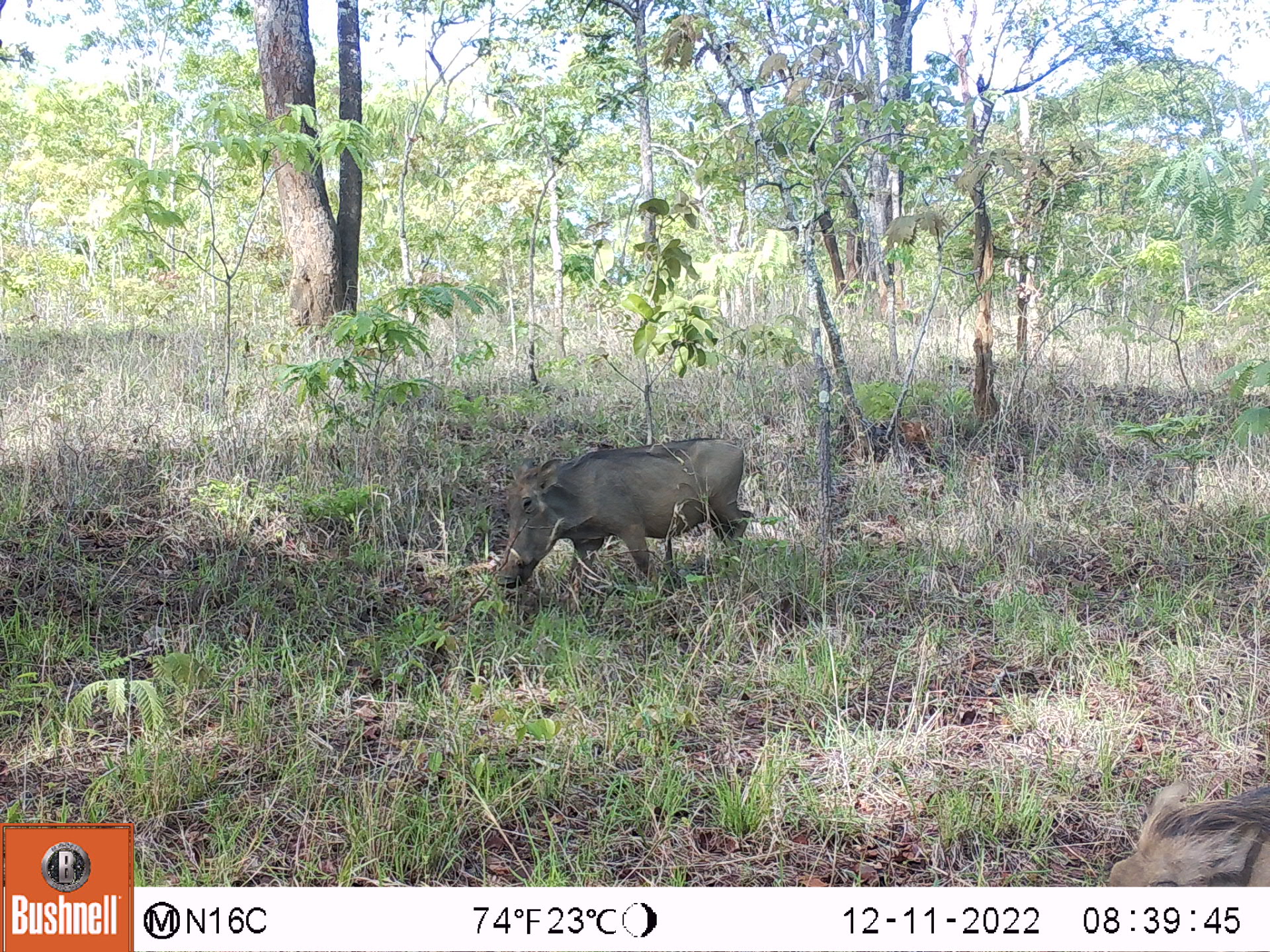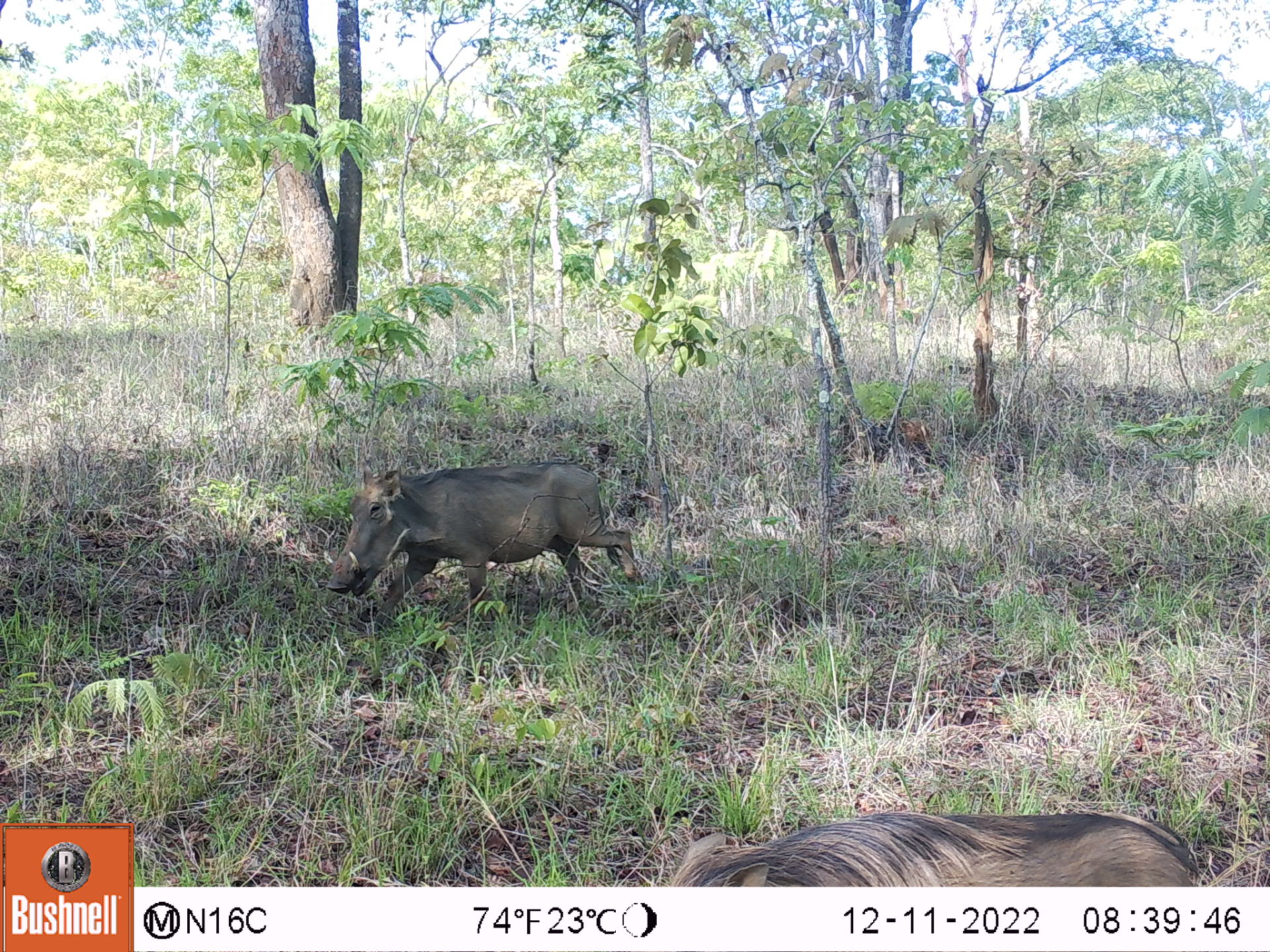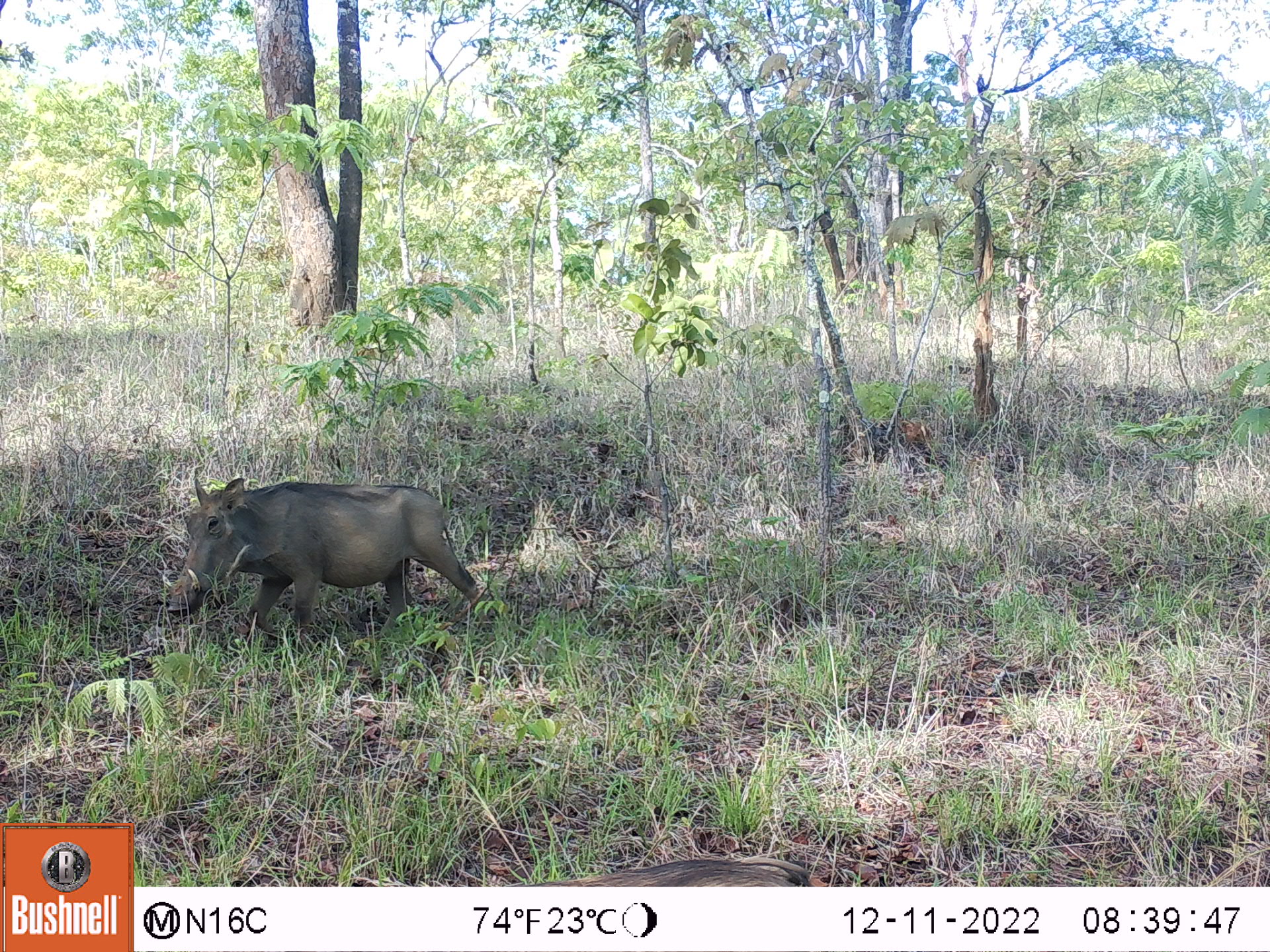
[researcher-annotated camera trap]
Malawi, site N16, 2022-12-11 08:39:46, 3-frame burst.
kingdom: Animalia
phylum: Chordata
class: Mammalia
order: Artiodactyla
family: Suidae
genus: Phacochoerus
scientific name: Phacochoerus africanus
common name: common warthog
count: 2